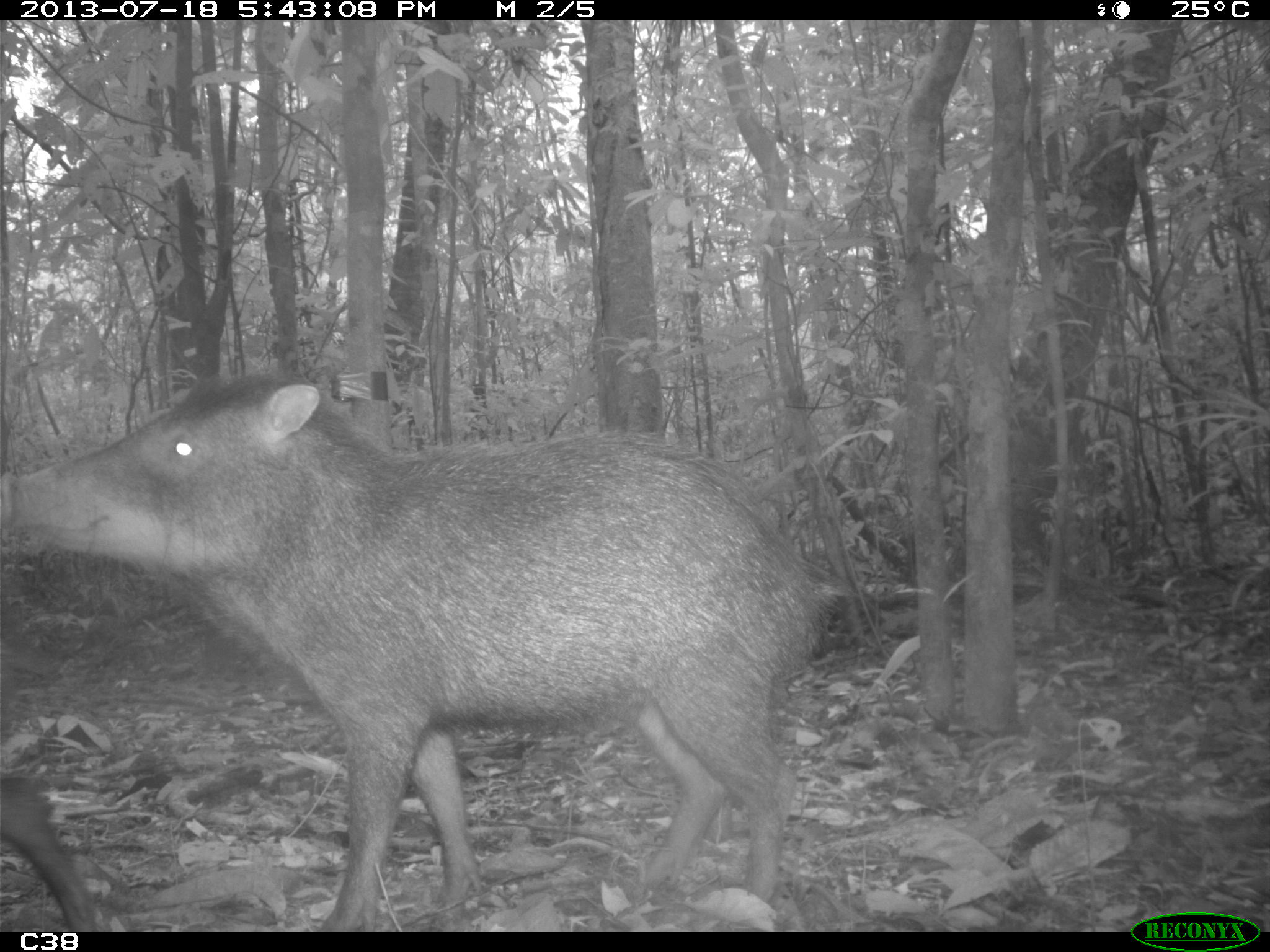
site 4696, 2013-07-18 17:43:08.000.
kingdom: Animalia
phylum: Chordata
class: Mammalia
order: Artiodactyla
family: Tayassuidae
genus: Tayassu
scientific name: Tayassu pecari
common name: white-lipped peccary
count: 3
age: adult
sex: male